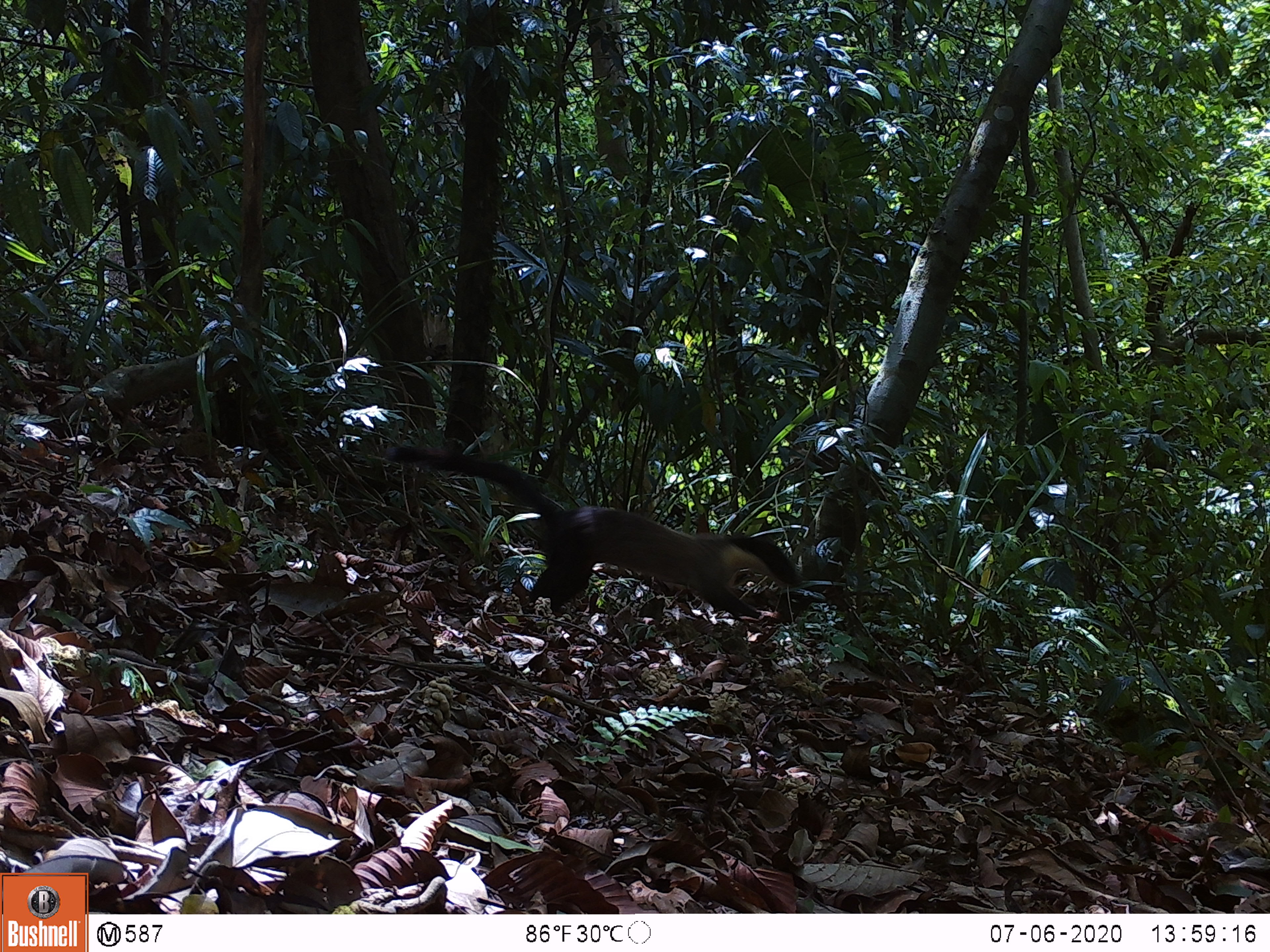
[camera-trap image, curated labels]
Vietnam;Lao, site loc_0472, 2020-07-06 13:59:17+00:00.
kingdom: Animalia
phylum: Chordata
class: Mammalia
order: Carnivora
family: Mustelidae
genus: Martes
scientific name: Martes flavigula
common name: yellow-throated marten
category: yellow throated marten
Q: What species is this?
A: Yellow throated marten (yellow-throated marten) (Martes flavigula).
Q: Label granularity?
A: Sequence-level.